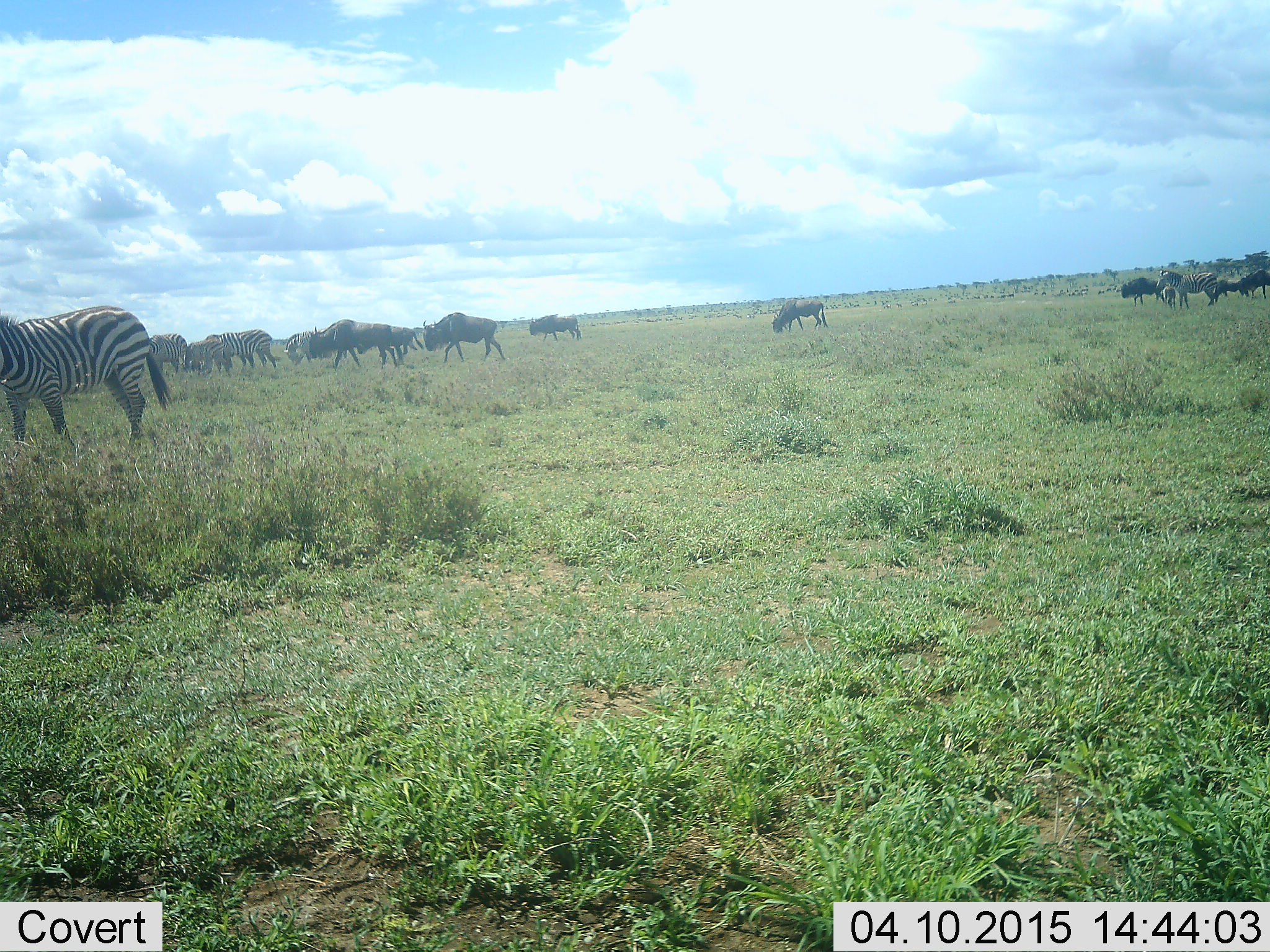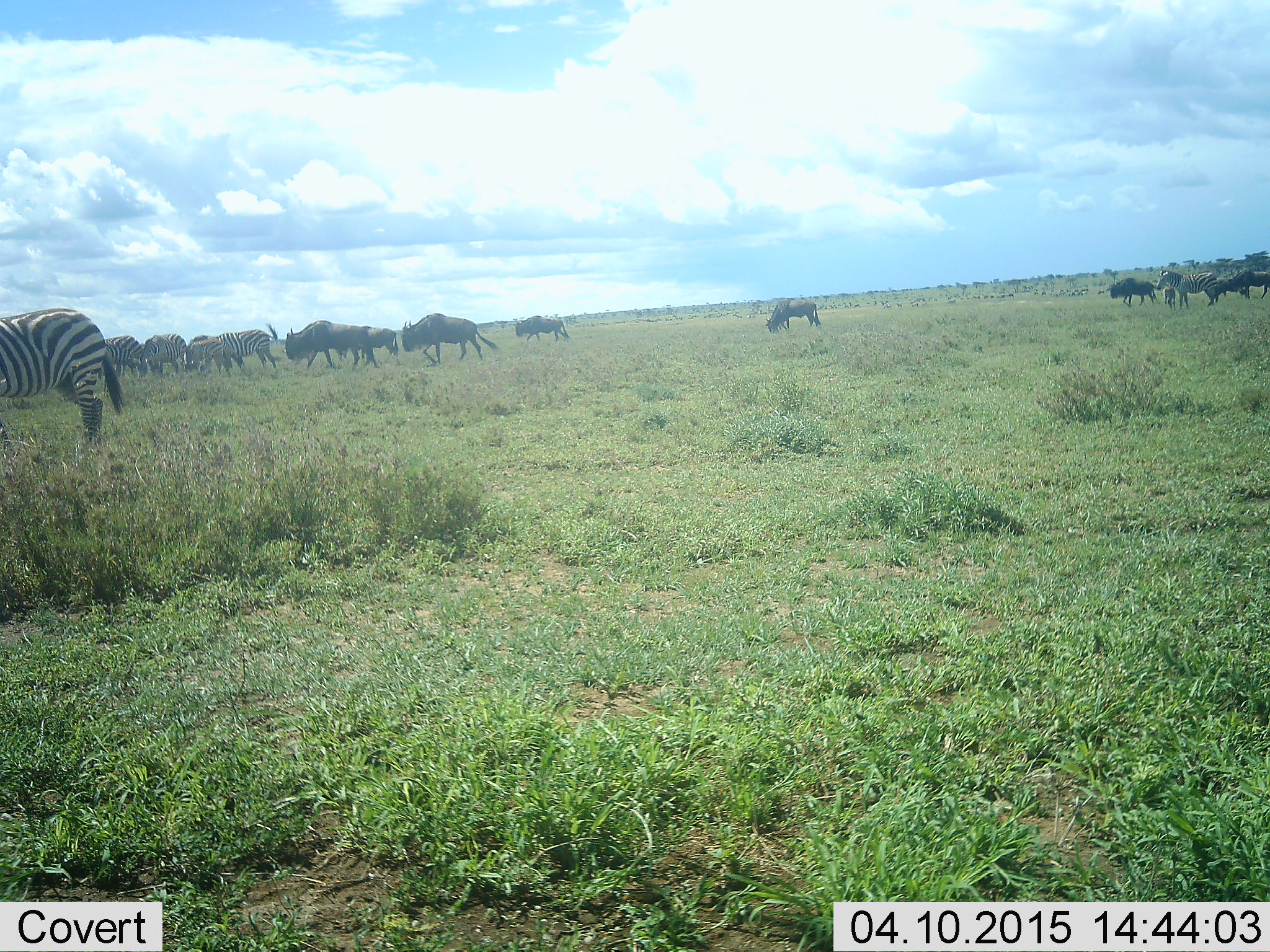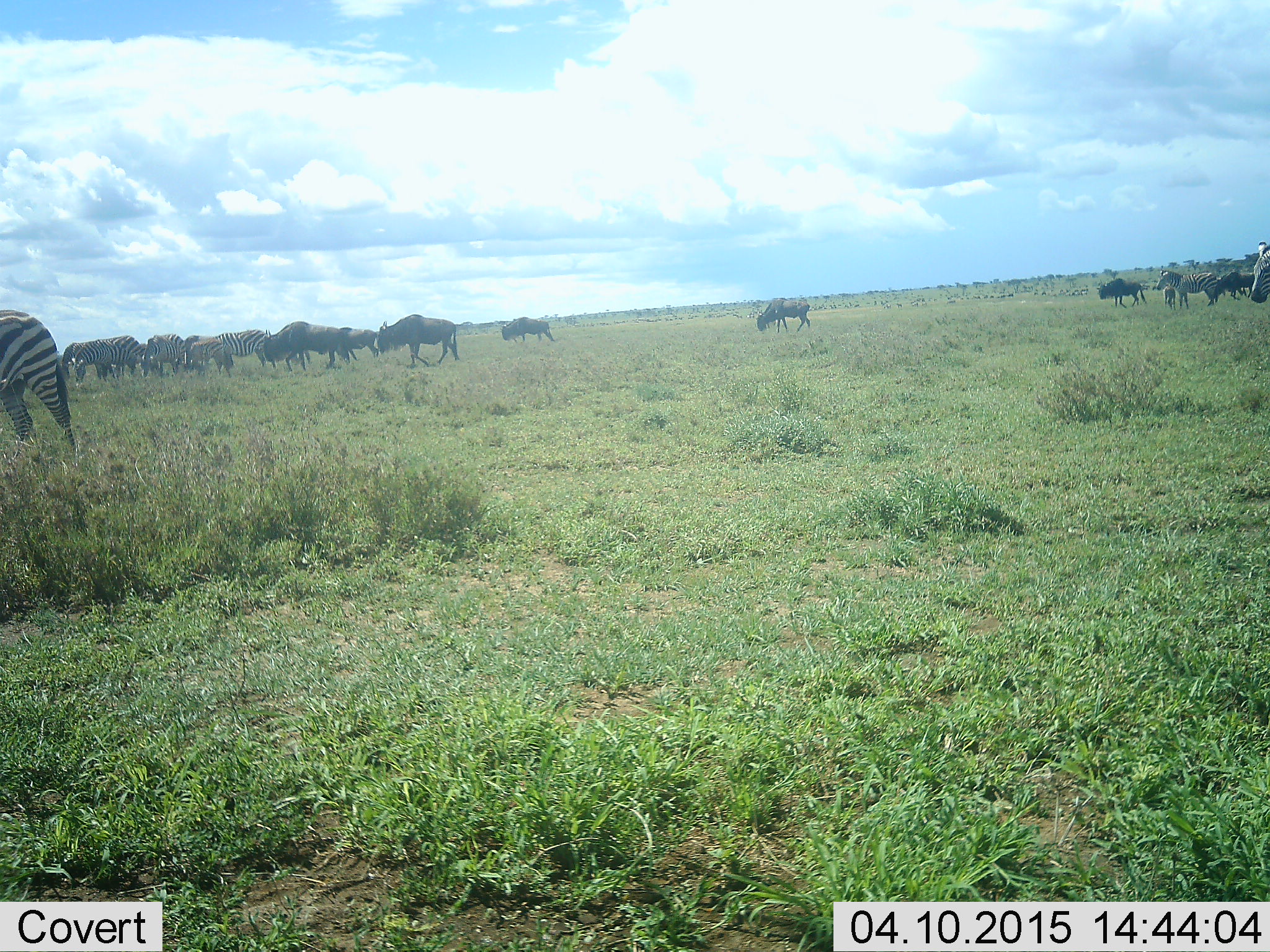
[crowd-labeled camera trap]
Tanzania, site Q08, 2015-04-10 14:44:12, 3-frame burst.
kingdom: Animalia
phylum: Chordata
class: Mammalia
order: Artiodactyla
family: Bovidae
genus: Connochaetes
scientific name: Connochaetes taurinus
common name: blue wildebeest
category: wildebeest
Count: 9.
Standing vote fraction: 20%.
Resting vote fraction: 0%.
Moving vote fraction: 90%.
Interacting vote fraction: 0%.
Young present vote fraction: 0%.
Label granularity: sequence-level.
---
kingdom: Animalia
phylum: Chordata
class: Mammalia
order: Perissodactyla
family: Equidae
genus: Equus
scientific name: Equus quagga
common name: plains zebra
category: zebra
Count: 6.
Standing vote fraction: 54%.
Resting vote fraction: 8%.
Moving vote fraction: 69%.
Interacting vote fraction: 0%.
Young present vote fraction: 15%.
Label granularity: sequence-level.